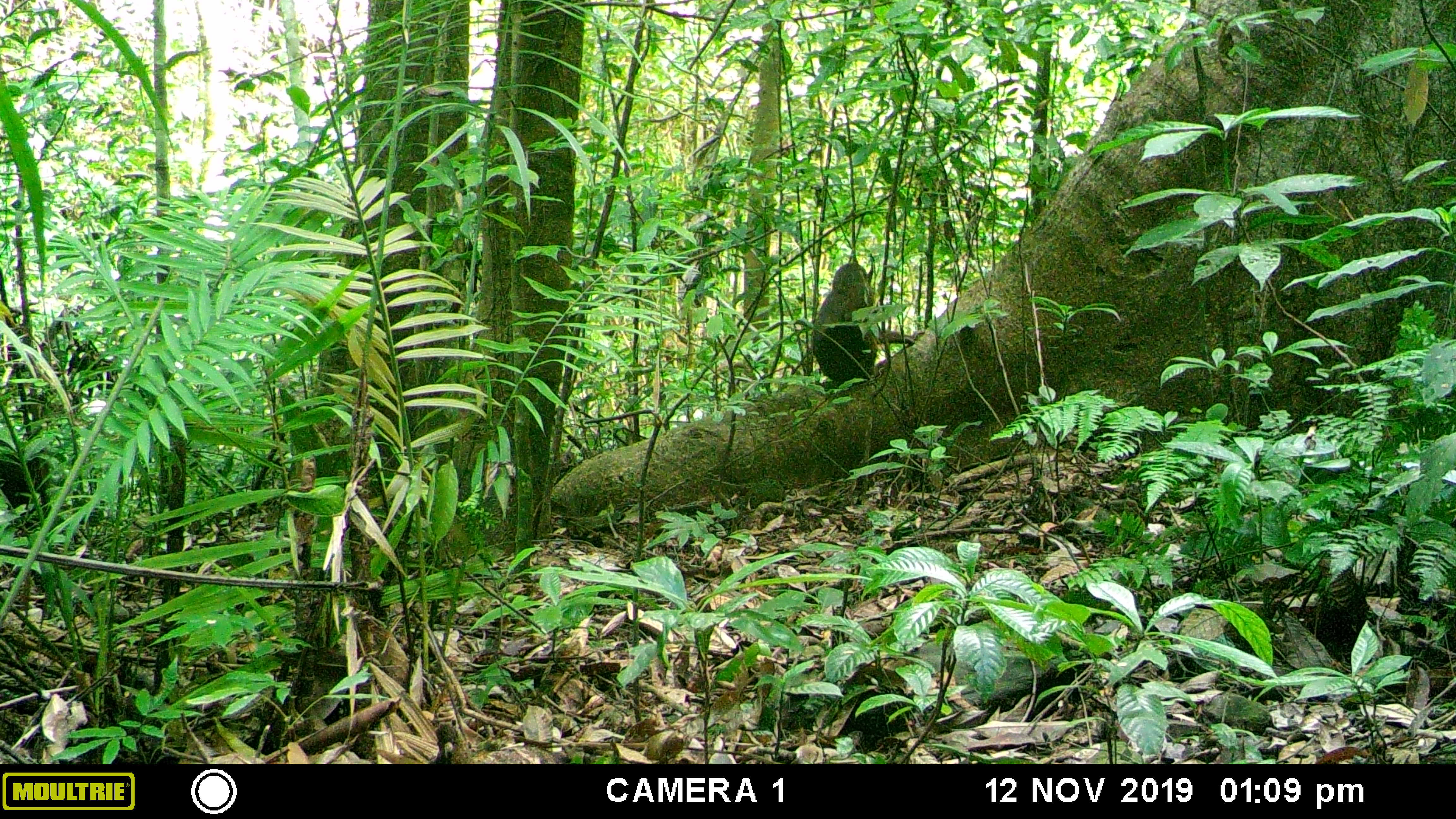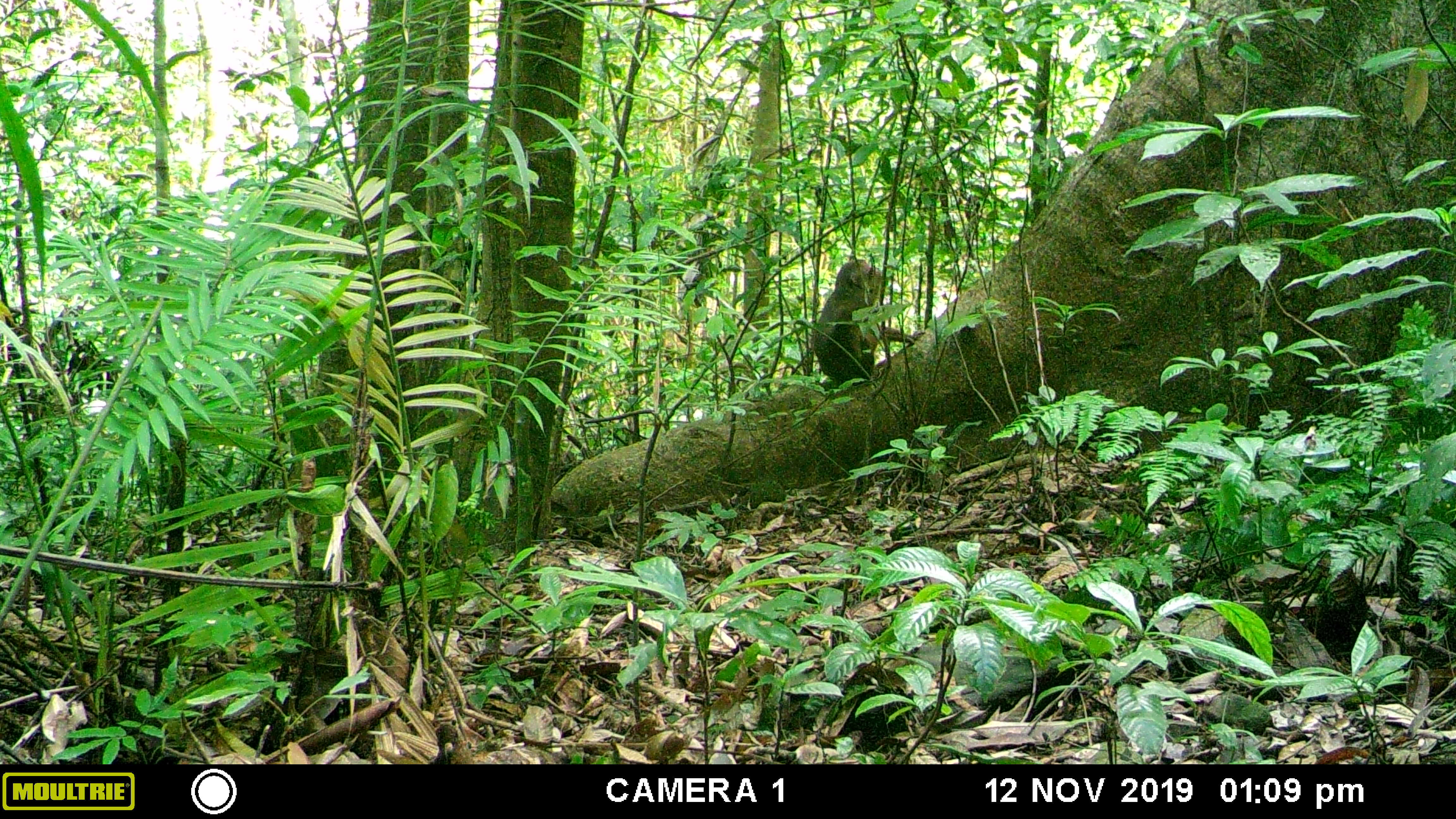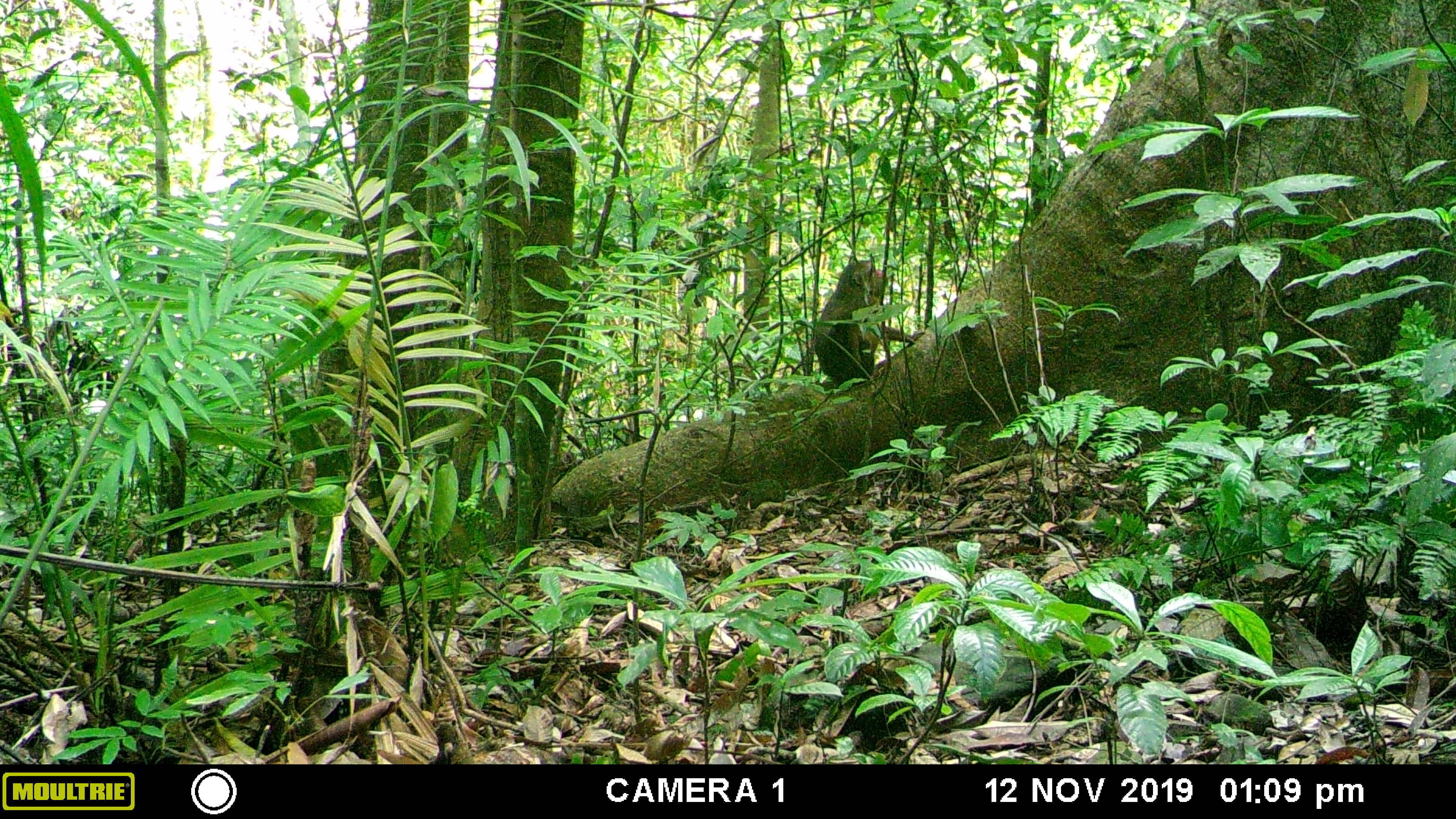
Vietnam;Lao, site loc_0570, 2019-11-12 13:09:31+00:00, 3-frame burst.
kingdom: Animalia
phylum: Chordata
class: Mammalia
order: Primates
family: Cercopithecidae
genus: Macaca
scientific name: Macaca arctoides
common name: stump-tailed macaque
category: stump tailed macaque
Stump tailed macaque (stump-tailed macaque) (Macaca arctoides). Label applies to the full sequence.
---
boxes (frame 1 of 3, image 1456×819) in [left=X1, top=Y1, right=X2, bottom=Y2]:
stump tailed macaque: [left=812, top=262, right=925, bottom=383]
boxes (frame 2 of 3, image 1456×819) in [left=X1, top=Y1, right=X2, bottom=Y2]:
stump tailed macaque: [left=810, top=259, right=925, bottom=386]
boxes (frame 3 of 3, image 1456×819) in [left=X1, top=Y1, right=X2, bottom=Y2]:
stump tailed macaque: [left=813, top=260, right=925, bottom=387]